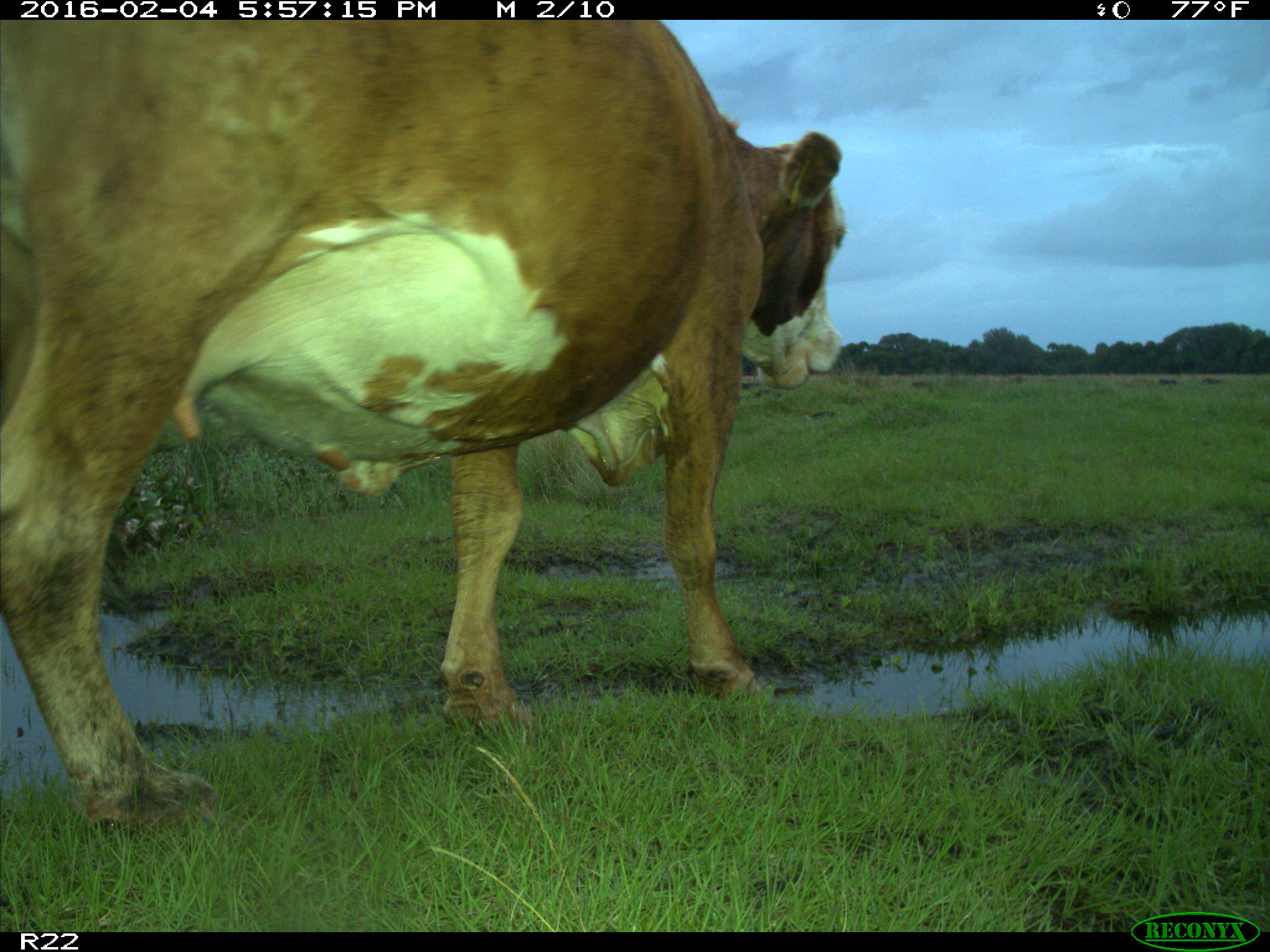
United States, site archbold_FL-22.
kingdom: Animalia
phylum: Chordata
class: Mammalia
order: Artiodactyla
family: Bovidae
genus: Bos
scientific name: Bos taurus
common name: domestic cow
Bos taurus (domestic cow).